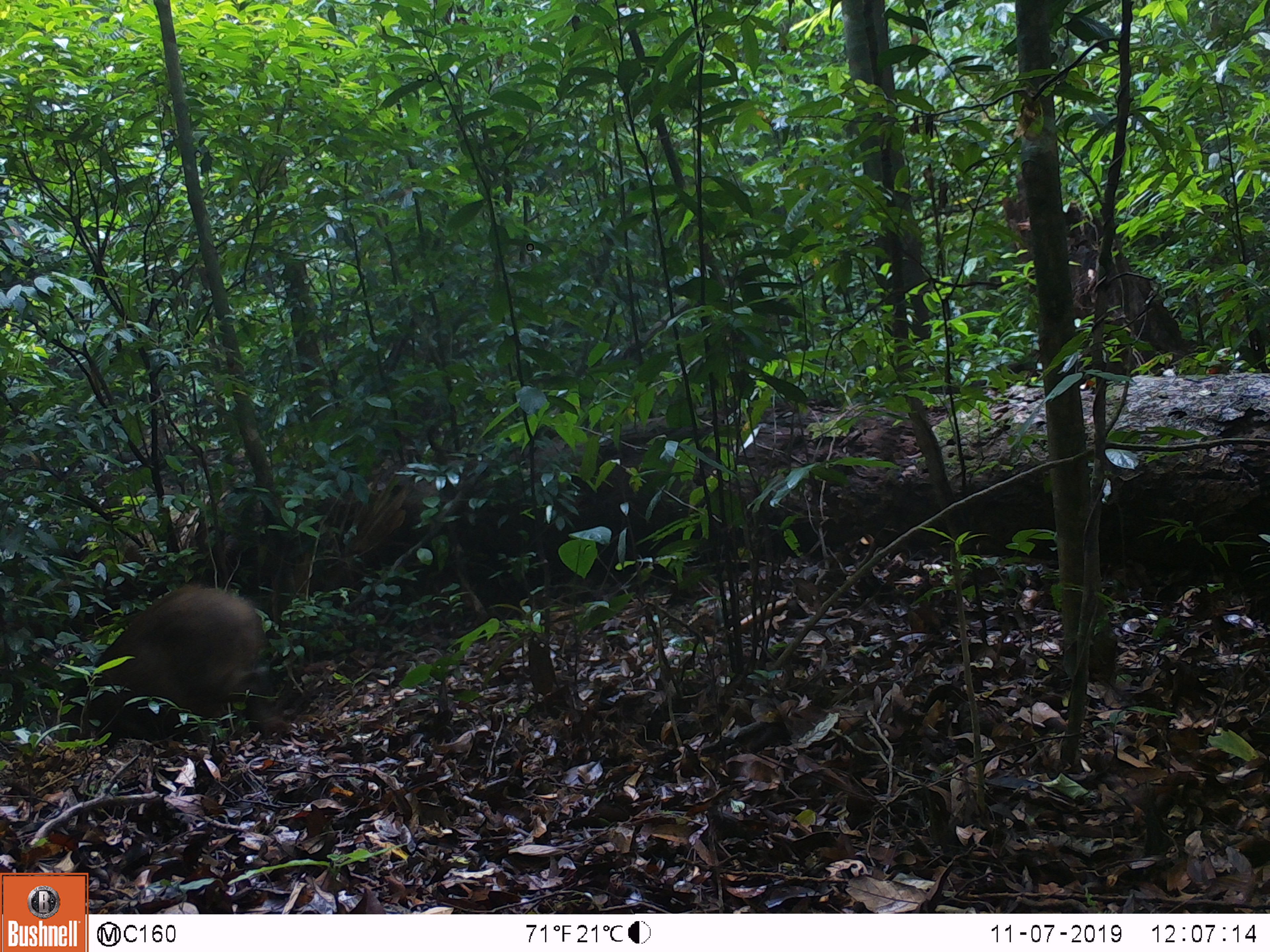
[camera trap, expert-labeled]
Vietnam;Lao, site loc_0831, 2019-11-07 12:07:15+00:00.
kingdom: Animalia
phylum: Chordata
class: Mammalia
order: Artiodactyla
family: Suidae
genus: Sus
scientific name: Sus scrofa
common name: eurasian wild pig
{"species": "eurasian wild pig (Sus scrofa)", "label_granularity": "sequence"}